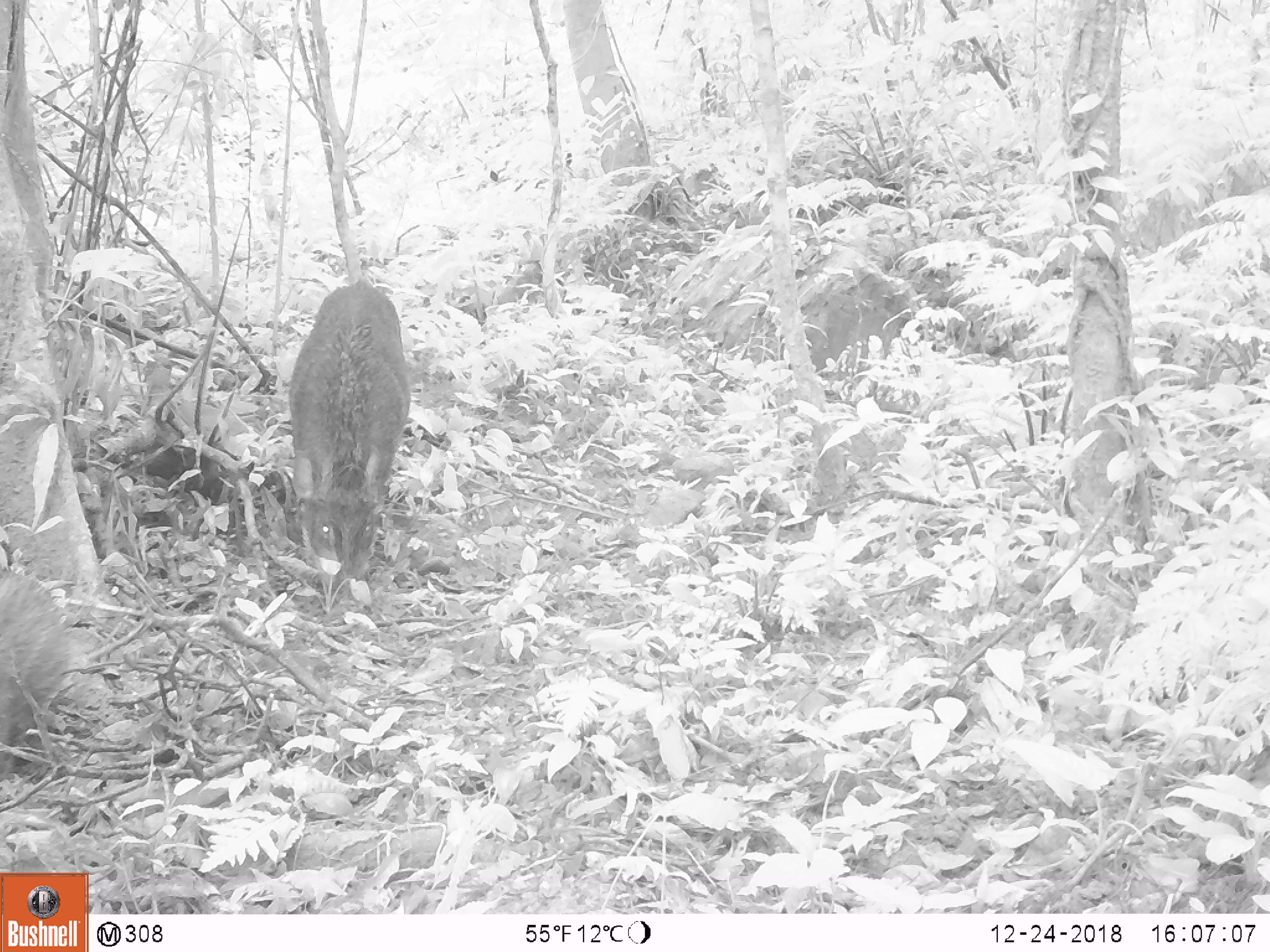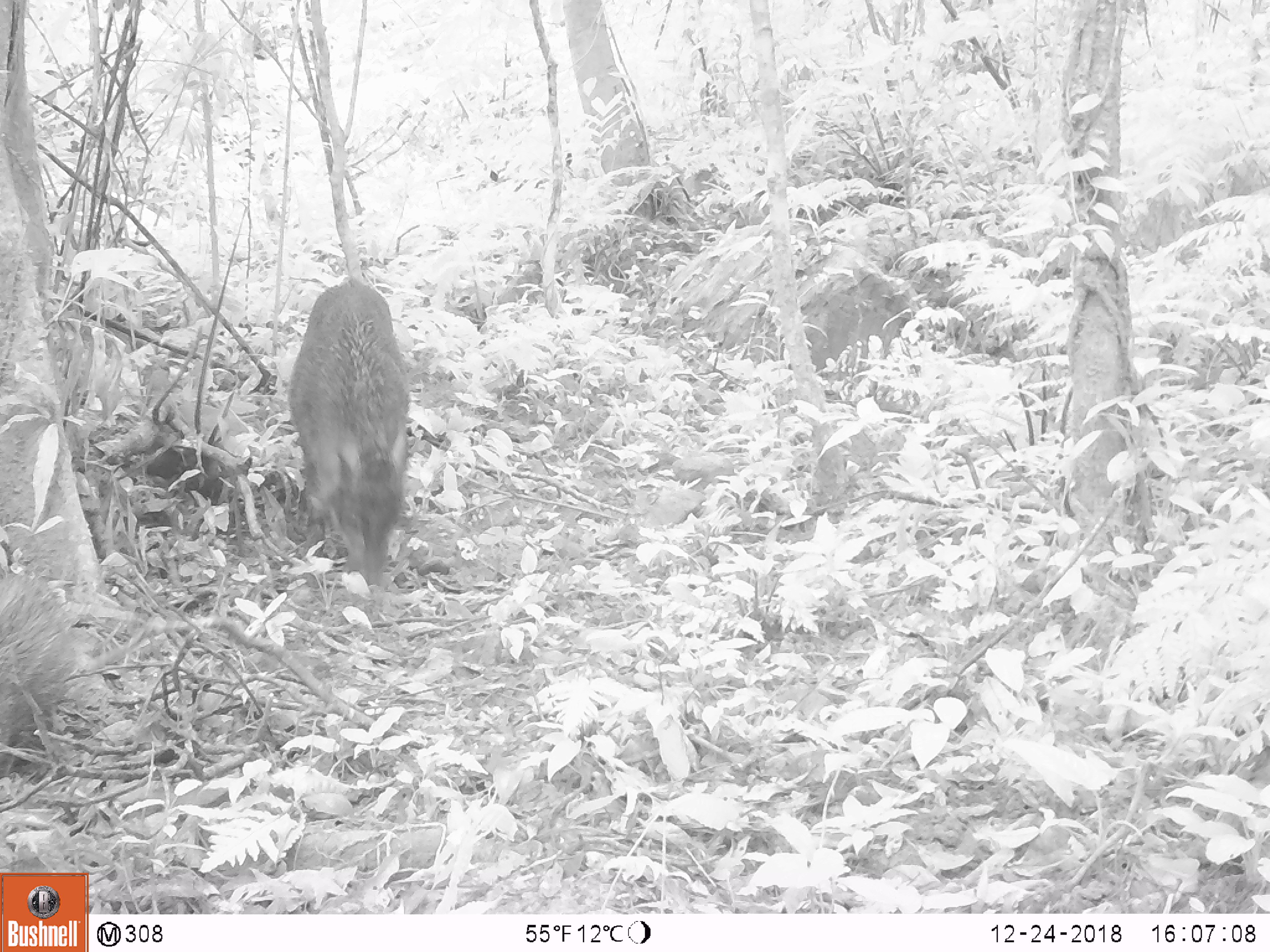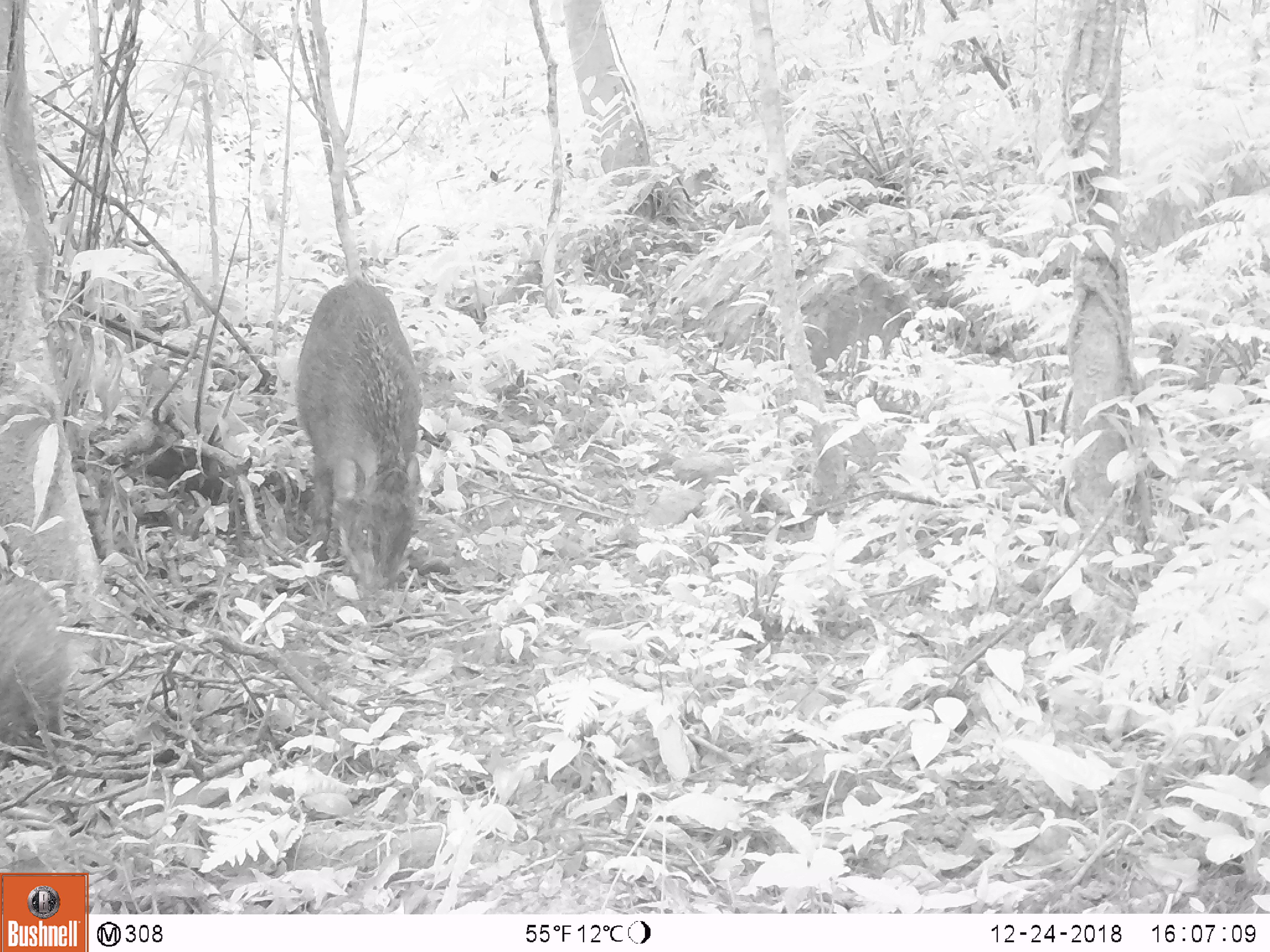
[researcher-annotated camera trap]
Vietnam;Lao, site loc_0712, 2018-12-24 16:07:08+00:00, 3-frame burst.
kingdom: Animalia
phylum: Chordata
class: Mammalia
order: Artiodactyla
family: Suidae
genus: Sus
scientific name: Sus scrofa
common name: eurasian wild pig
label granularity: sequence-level